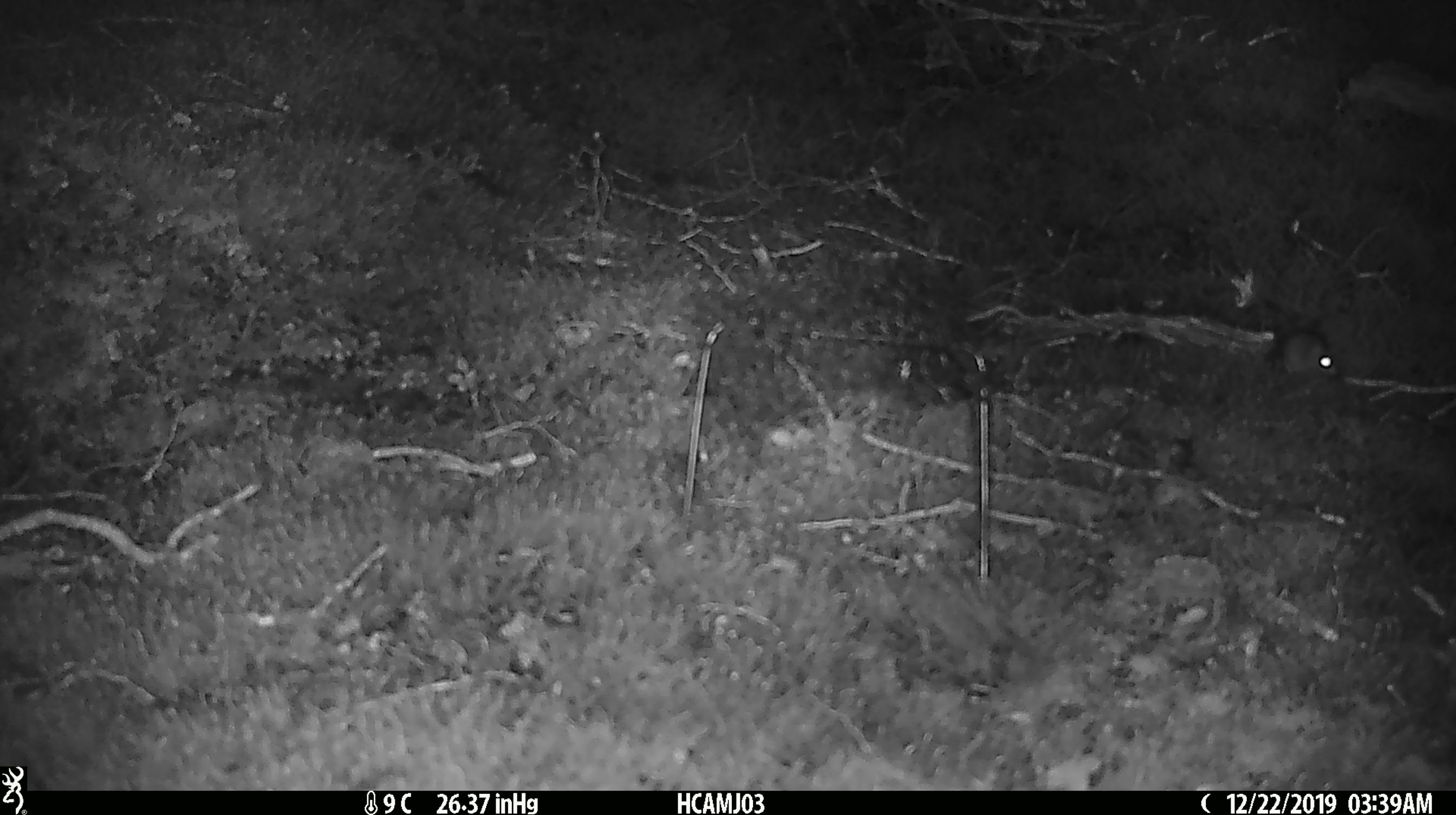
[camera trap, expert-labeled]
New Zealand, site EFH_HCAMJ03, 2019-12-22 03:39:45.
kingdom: Animalia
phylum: Chordata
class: Mammalia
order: Rodentia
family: Muridae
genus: Mus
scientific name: Mus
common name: mouse